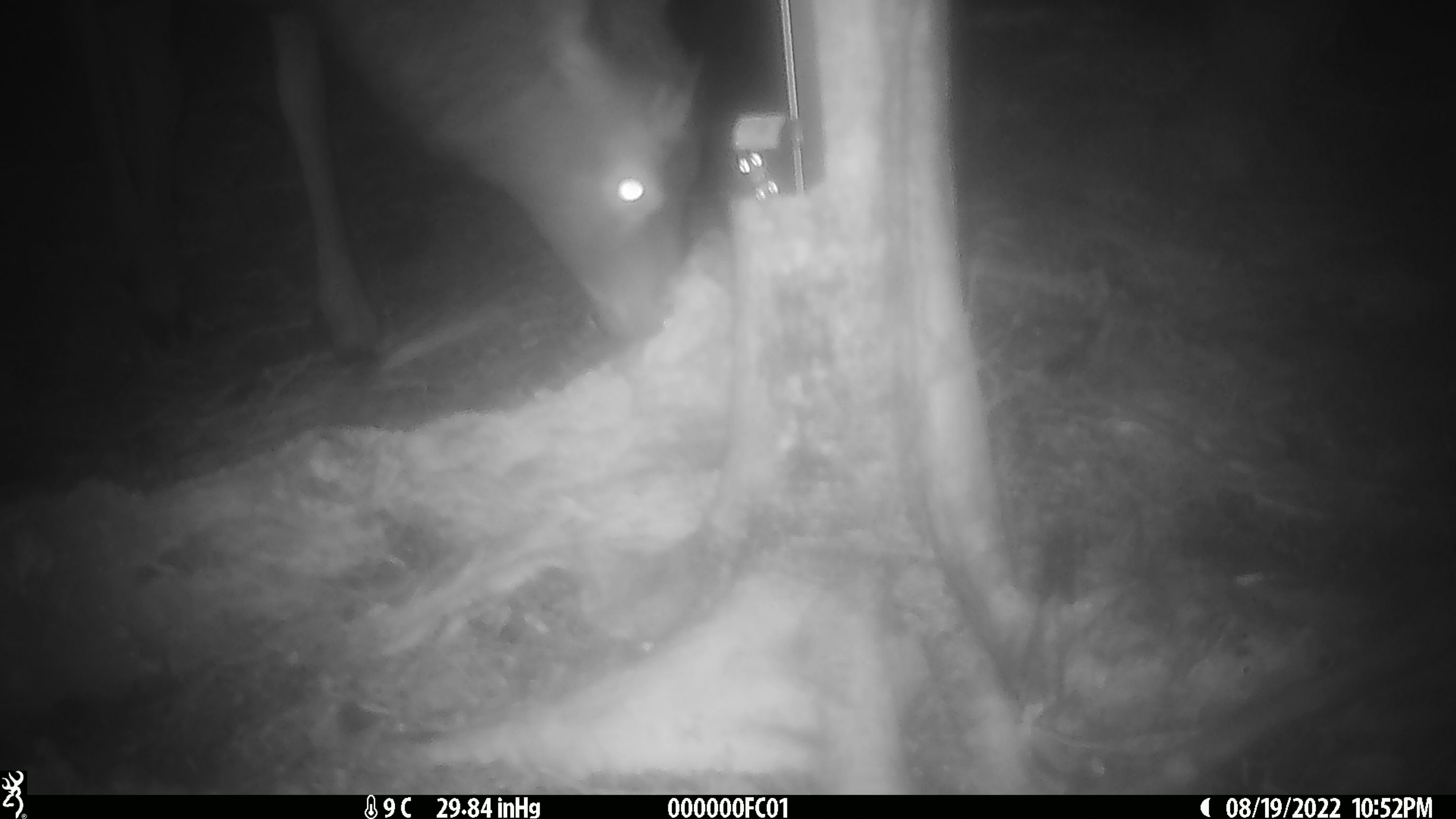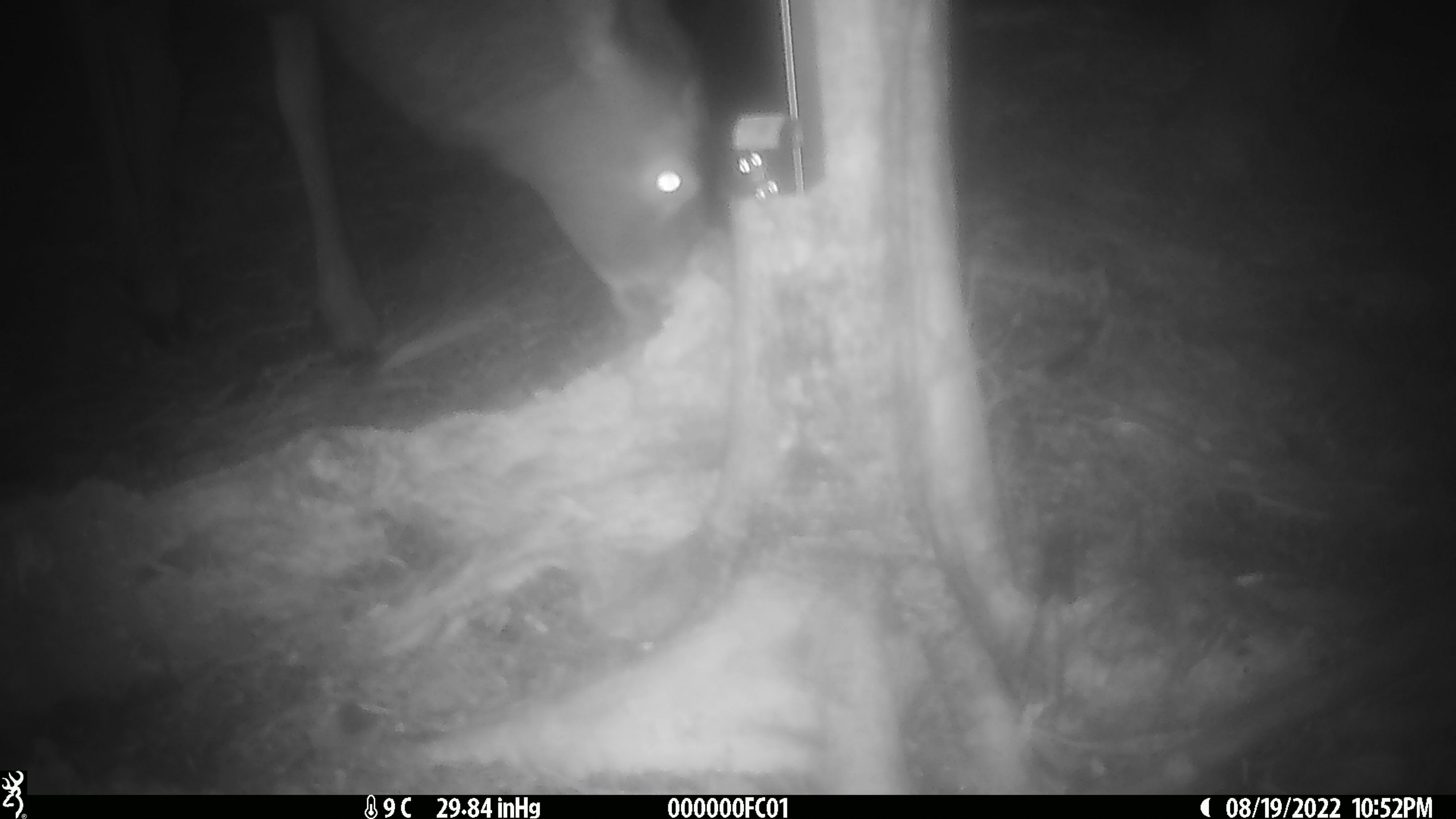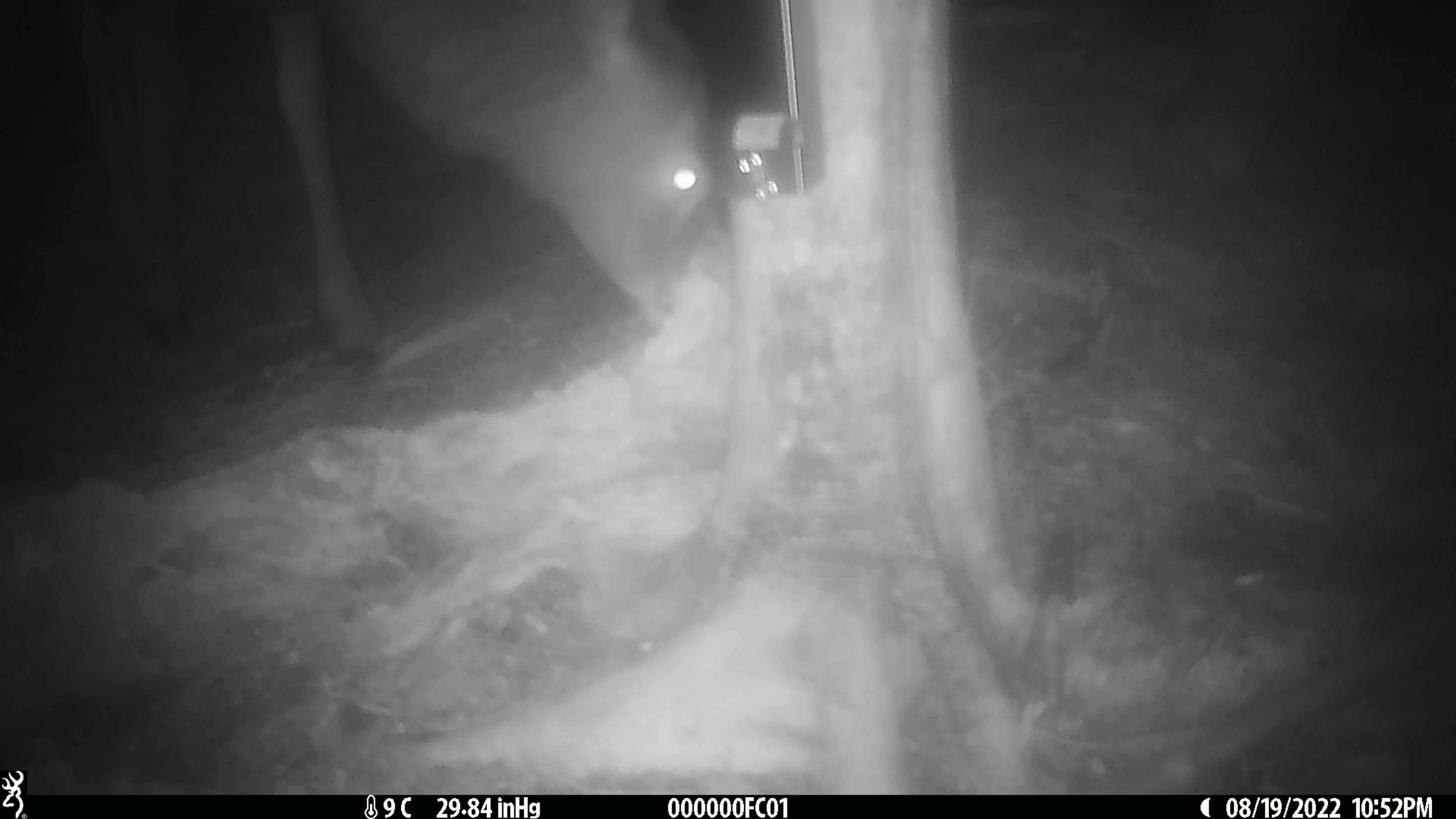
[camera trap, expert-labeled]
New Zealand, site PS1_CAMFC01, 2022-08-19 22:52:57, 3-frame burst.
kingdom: Animalia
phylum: Chordata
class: Mammalia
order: Artiodactyla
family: Cervidae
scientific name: Cervidae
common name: deer